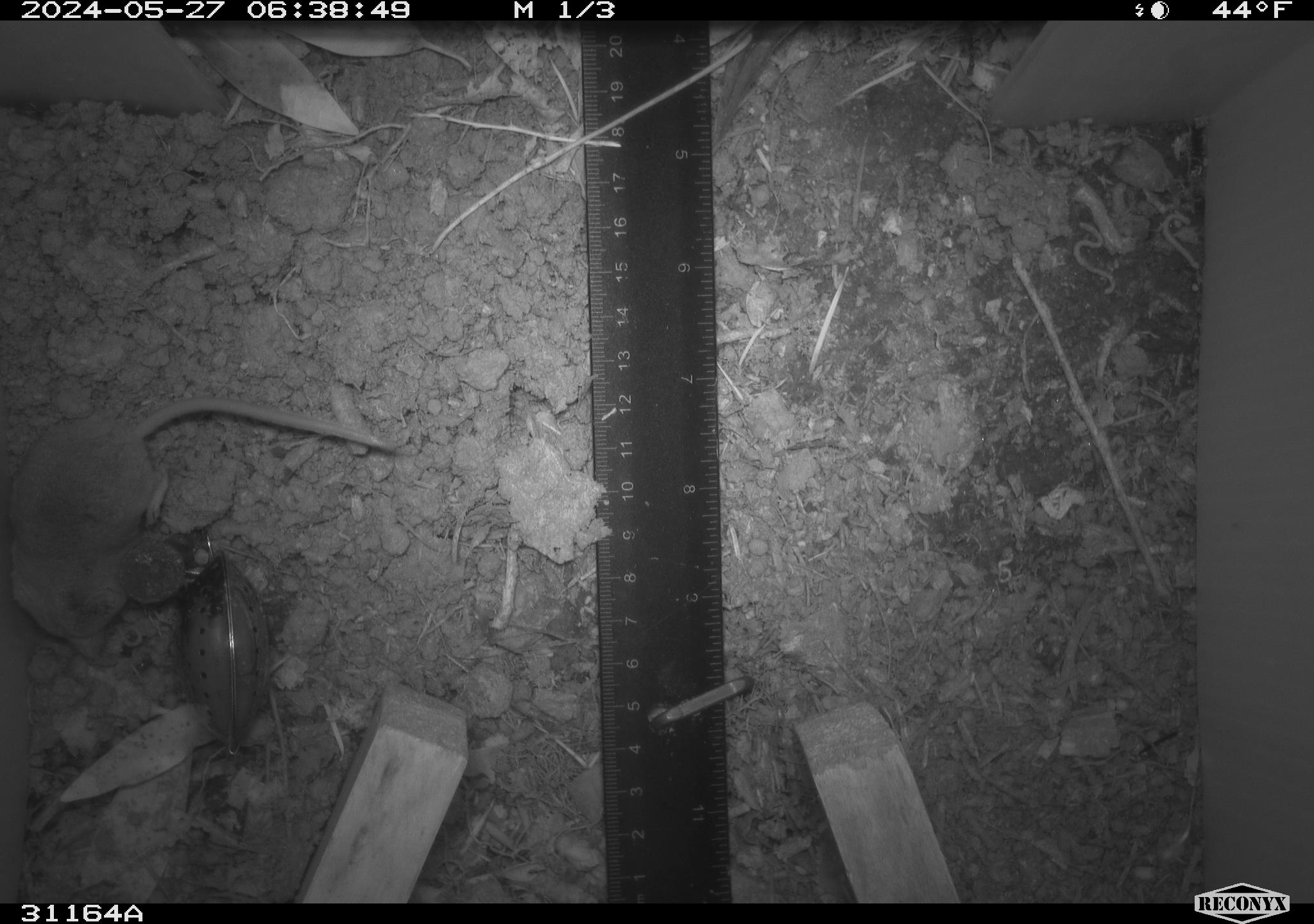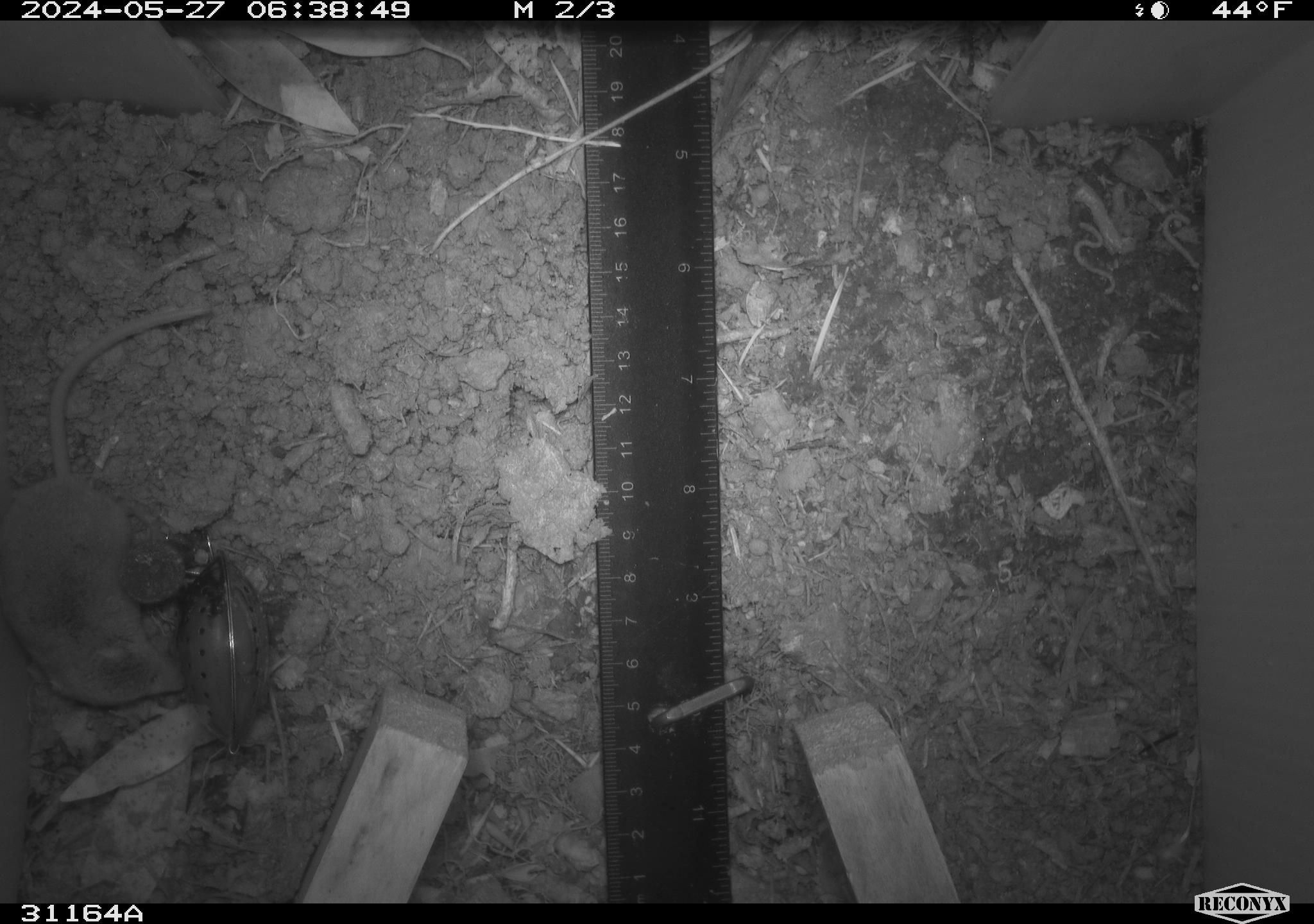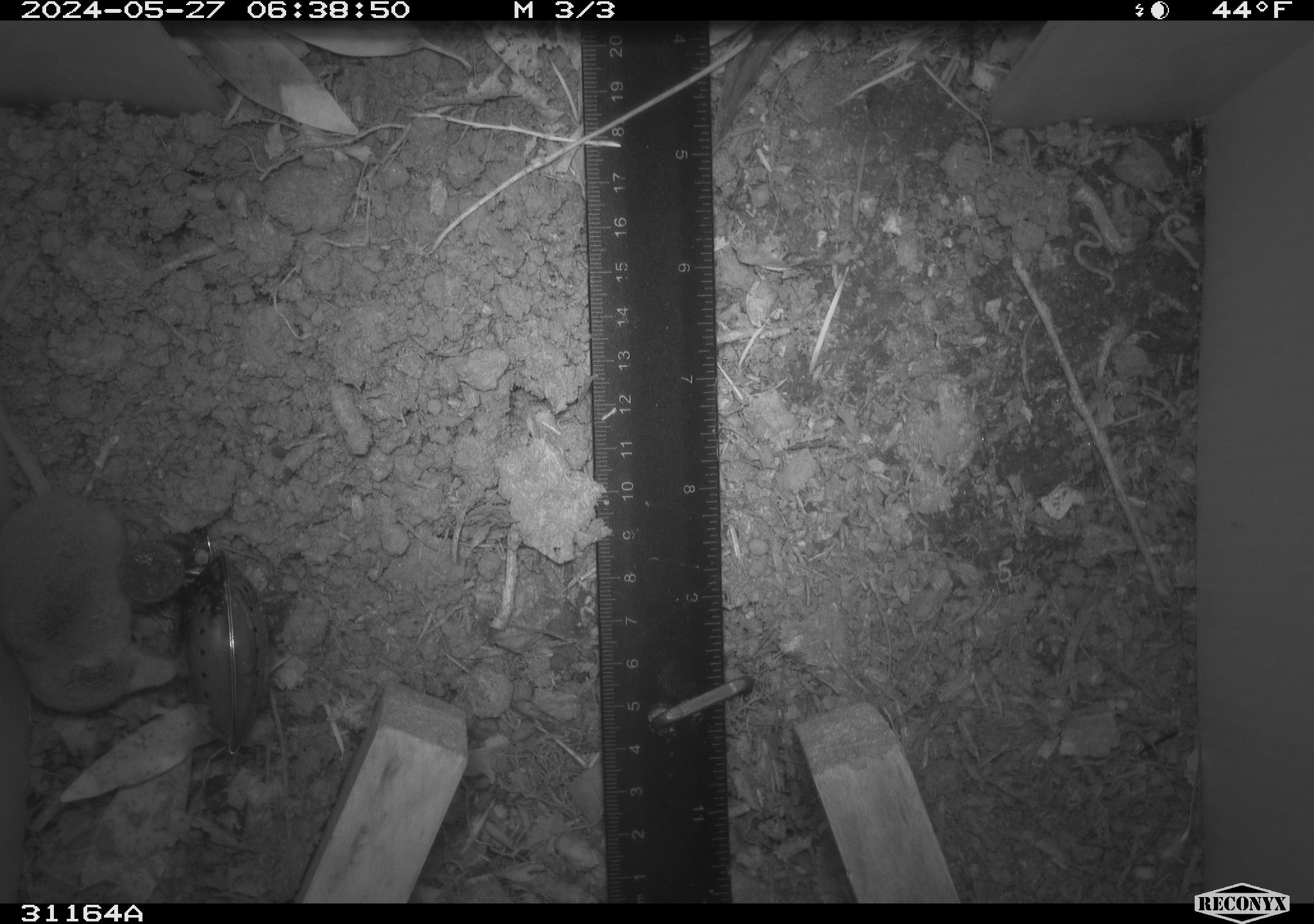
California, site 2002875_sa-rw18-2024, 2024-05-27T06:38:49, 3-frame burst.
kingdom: Animalia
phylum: Chordata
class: Mammalia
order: Eulipotyphla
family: Soricidae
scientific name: Soricidae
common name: shrews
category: soricidae family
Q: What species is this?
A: Soricidae family (shrews) (Soricidae).